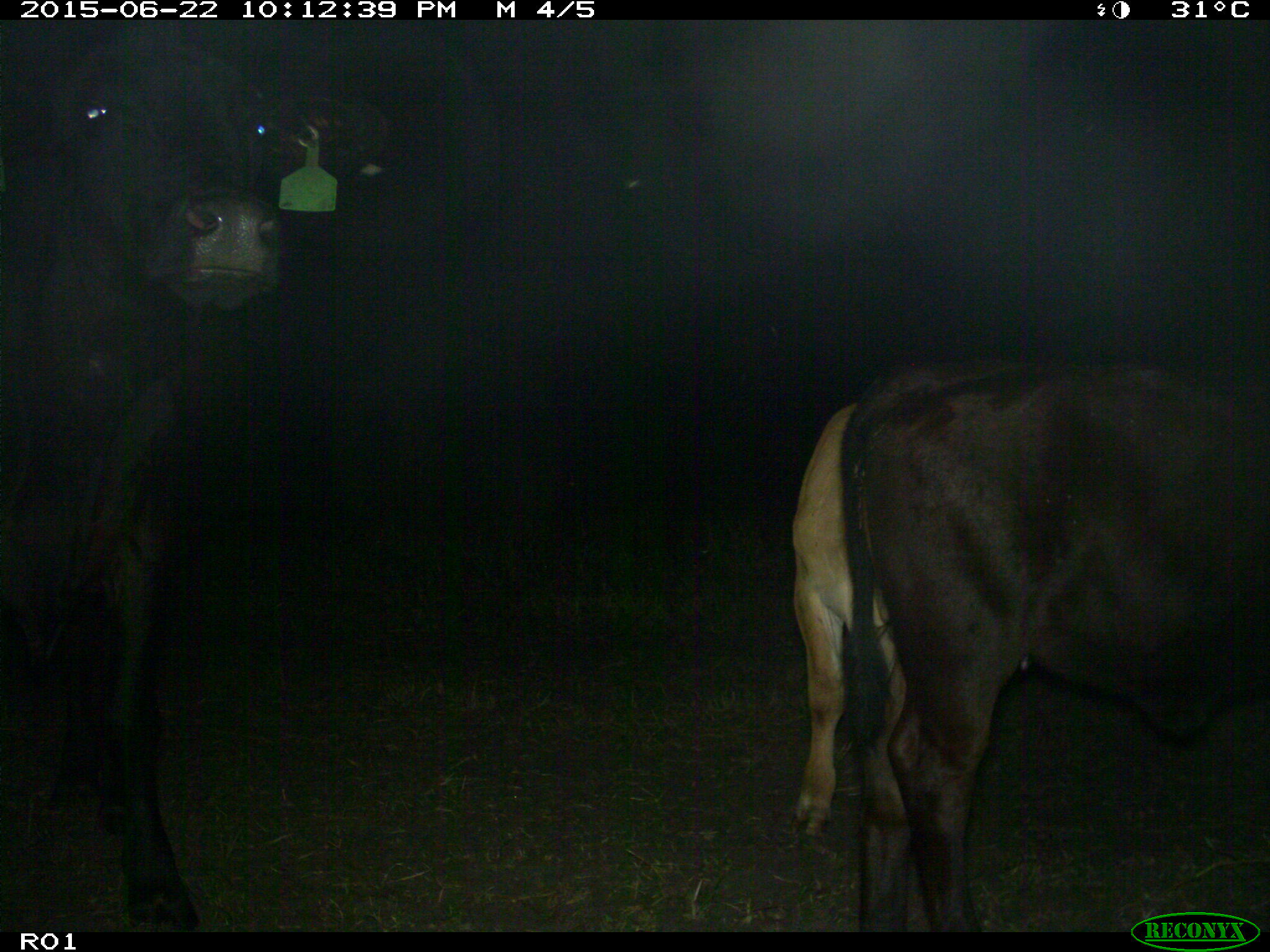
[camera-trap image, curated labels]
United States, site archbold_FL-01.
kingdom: Animalia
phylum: Chordata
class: Mammalia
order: Artiodactyla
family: Bovidae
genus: Bos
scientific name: Bos taurus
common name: domestic cow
Bos taurus (domestic cow).